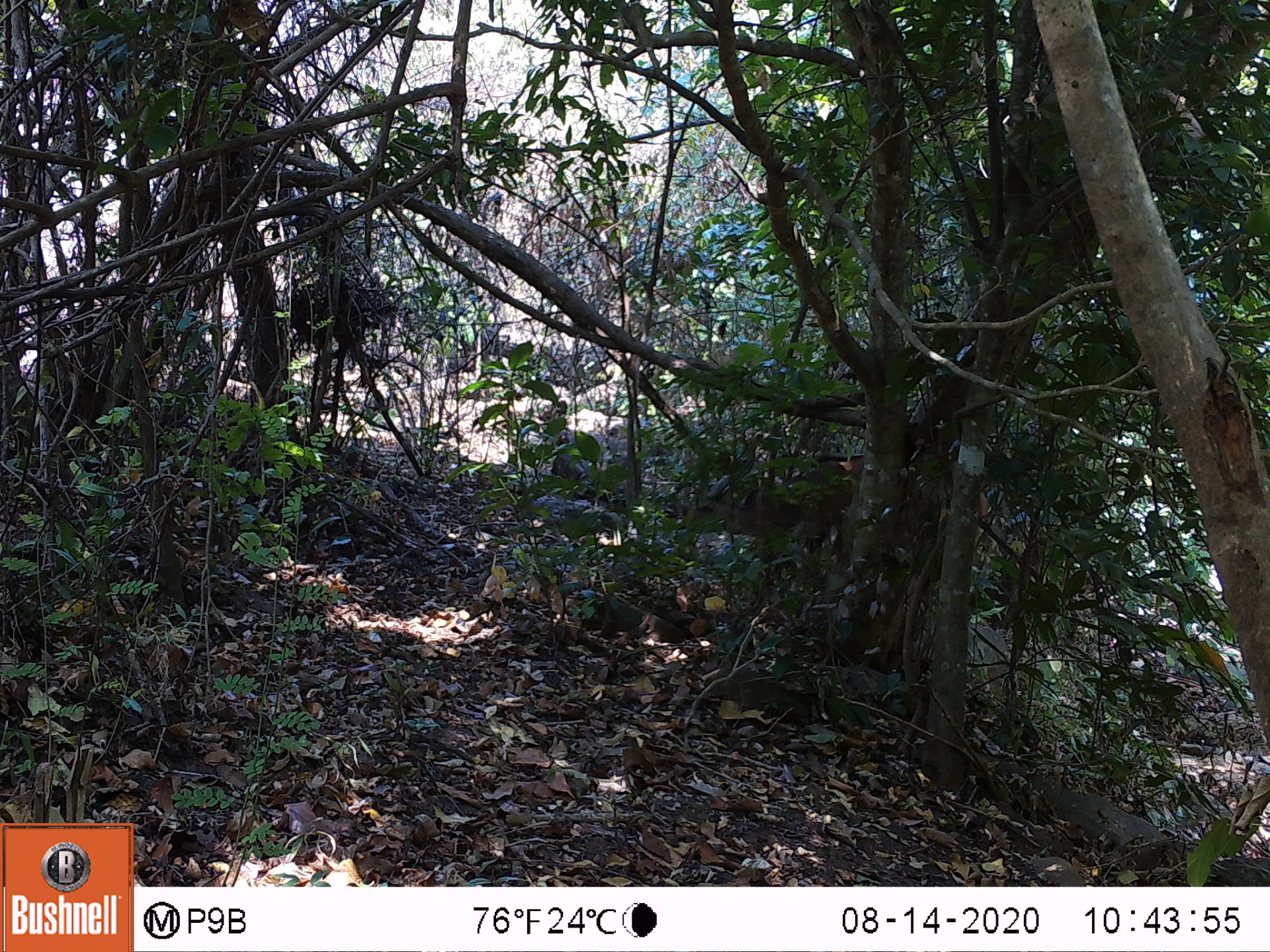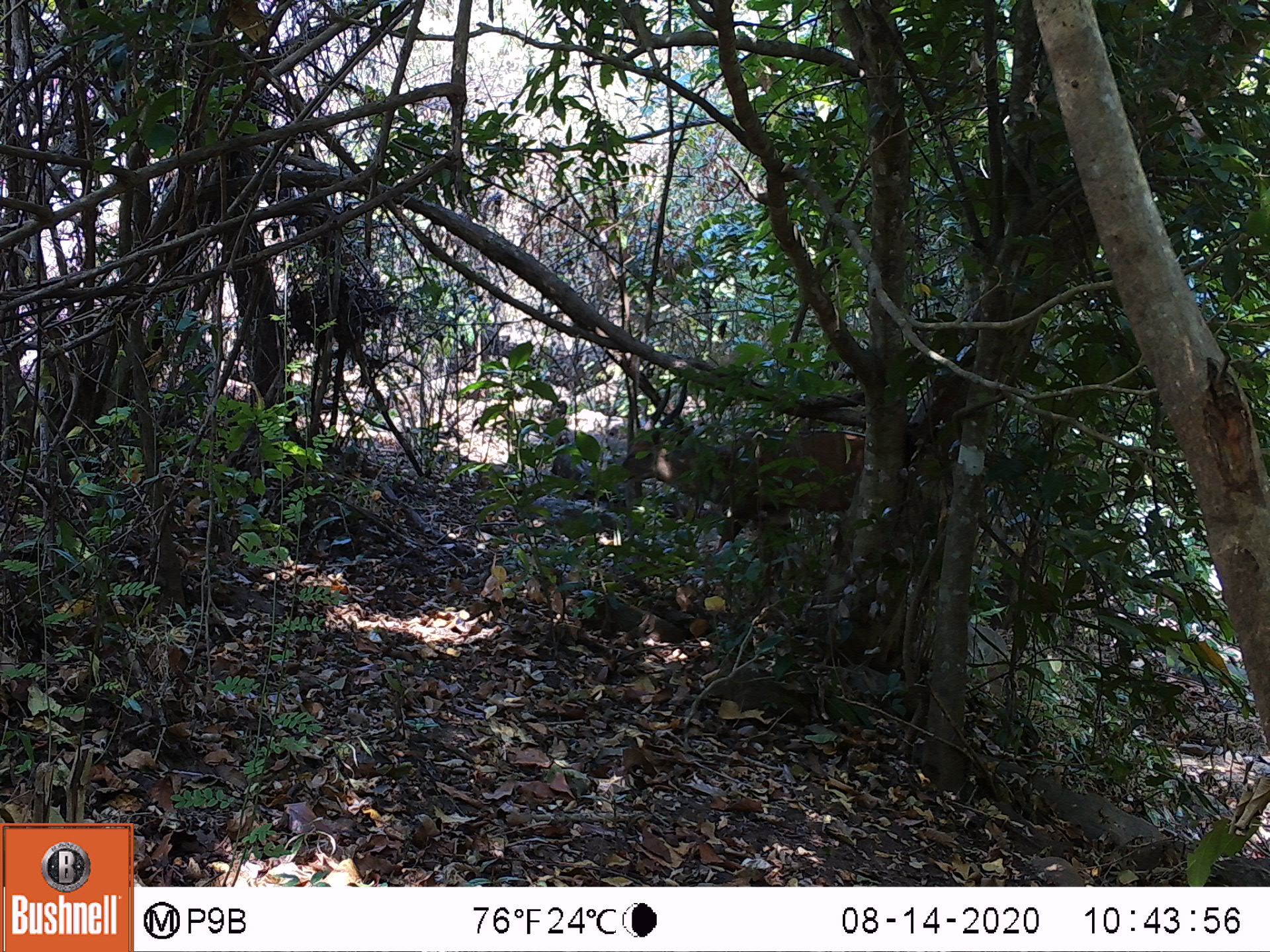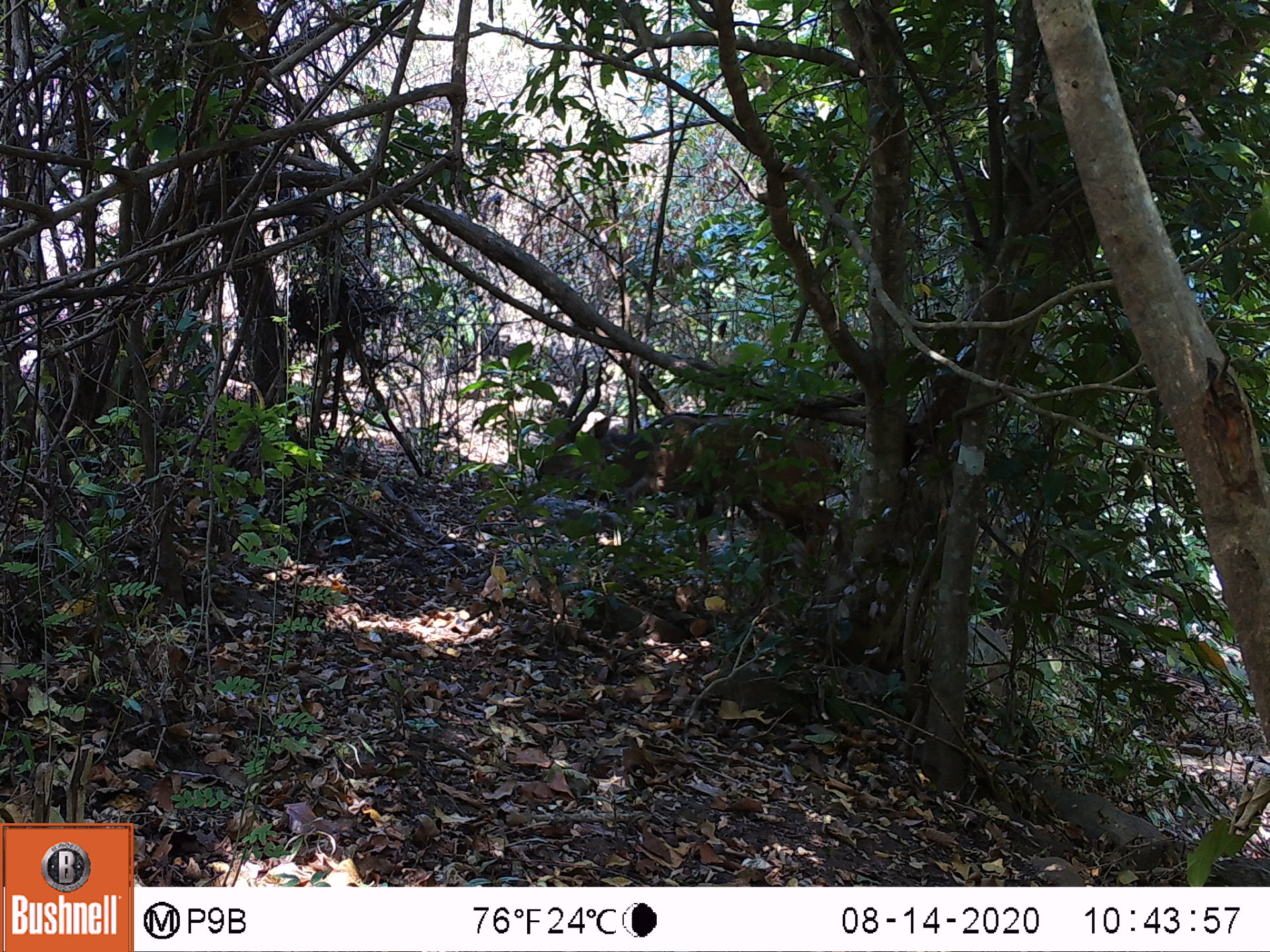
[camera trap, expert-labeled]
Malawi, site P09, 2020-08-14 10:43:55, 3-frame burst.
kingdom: Animalia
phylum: Chordata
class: Mammalia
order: Artiodactyla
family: Bovidae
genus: Tragelaphus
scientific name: Tragelaphus sylvaticus sylvaticus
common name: cape bushbuck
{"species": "cape bushbuck (Tragelaphus sylvaticus sylvaticus)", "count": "1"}